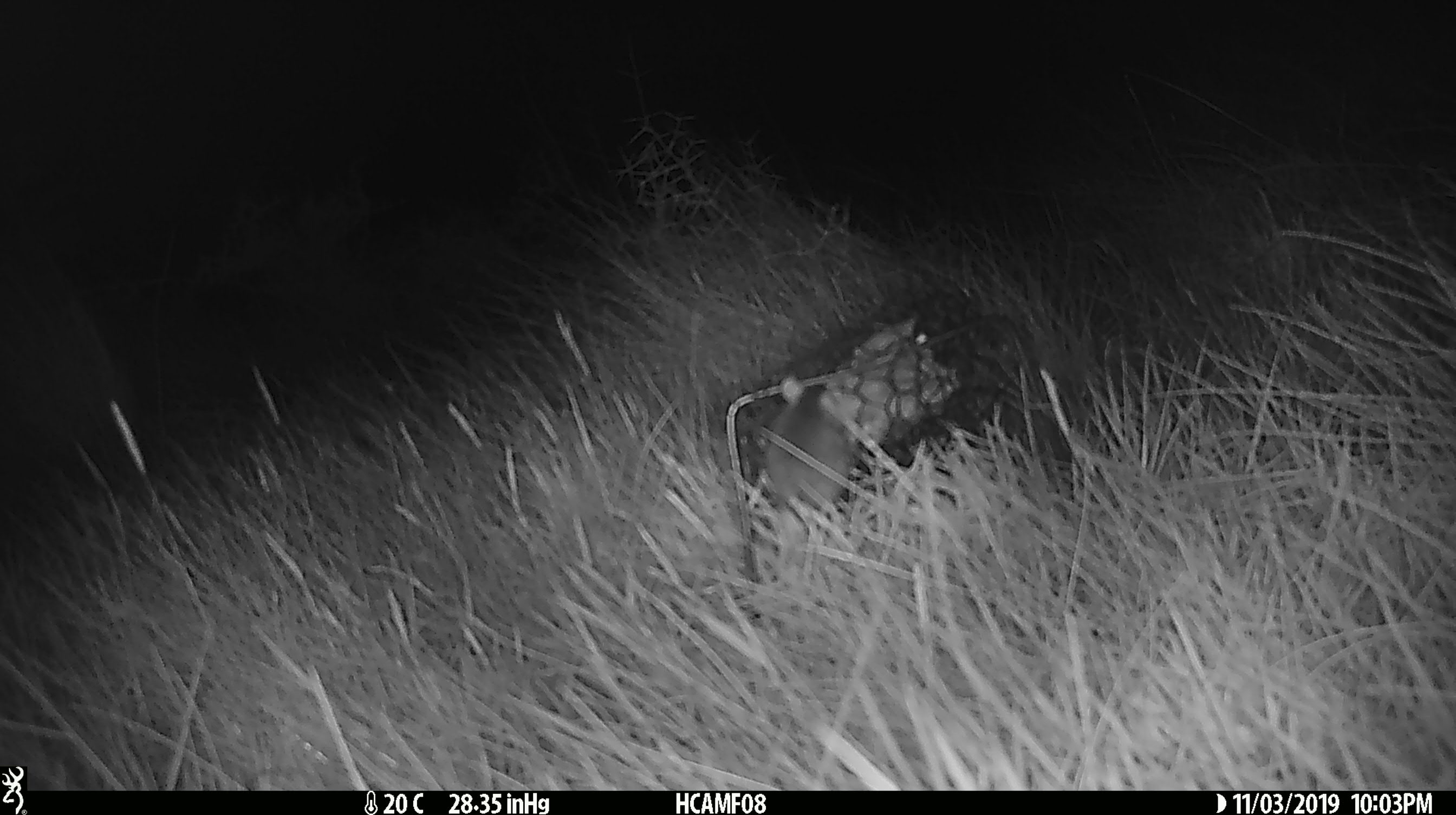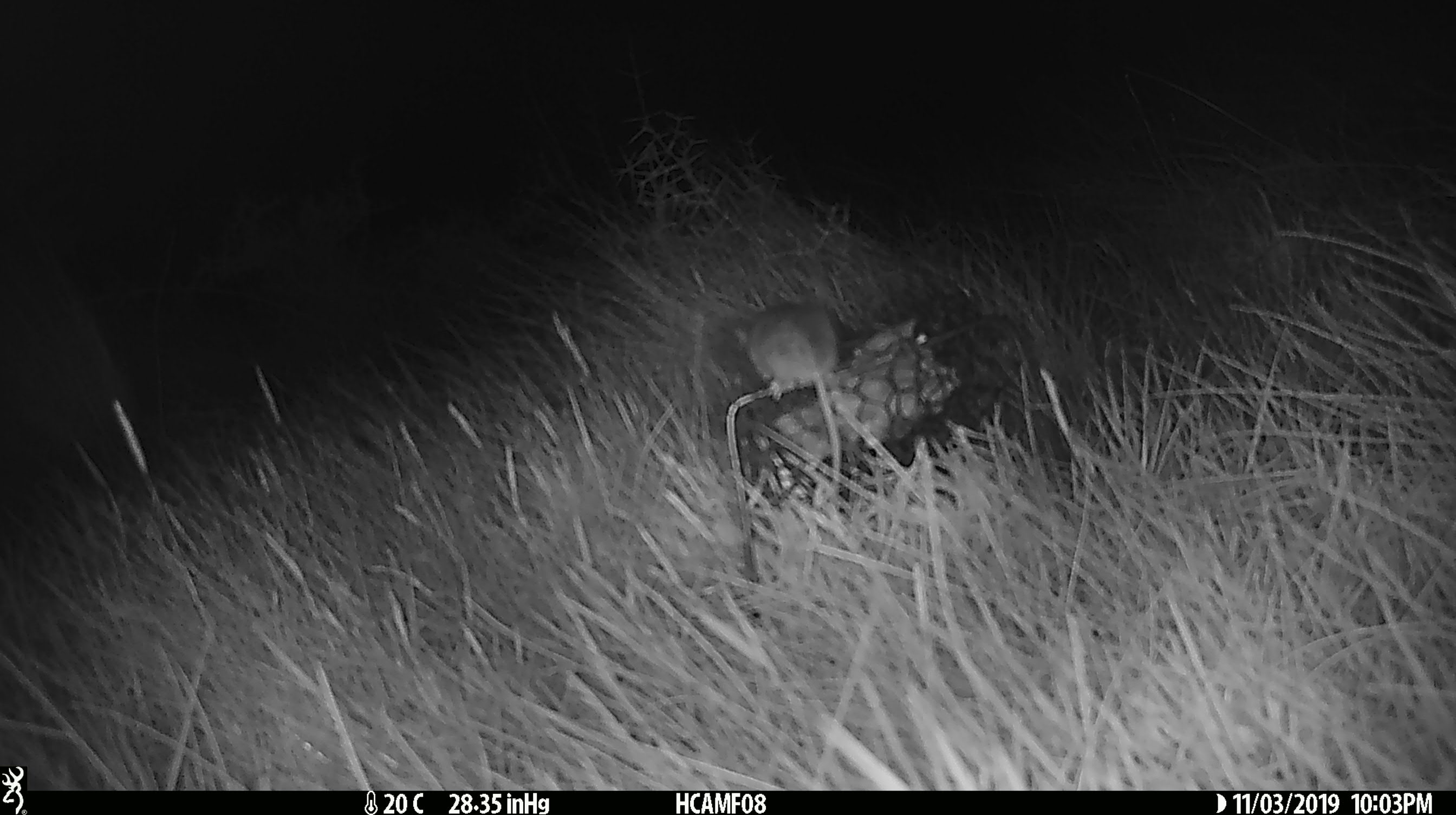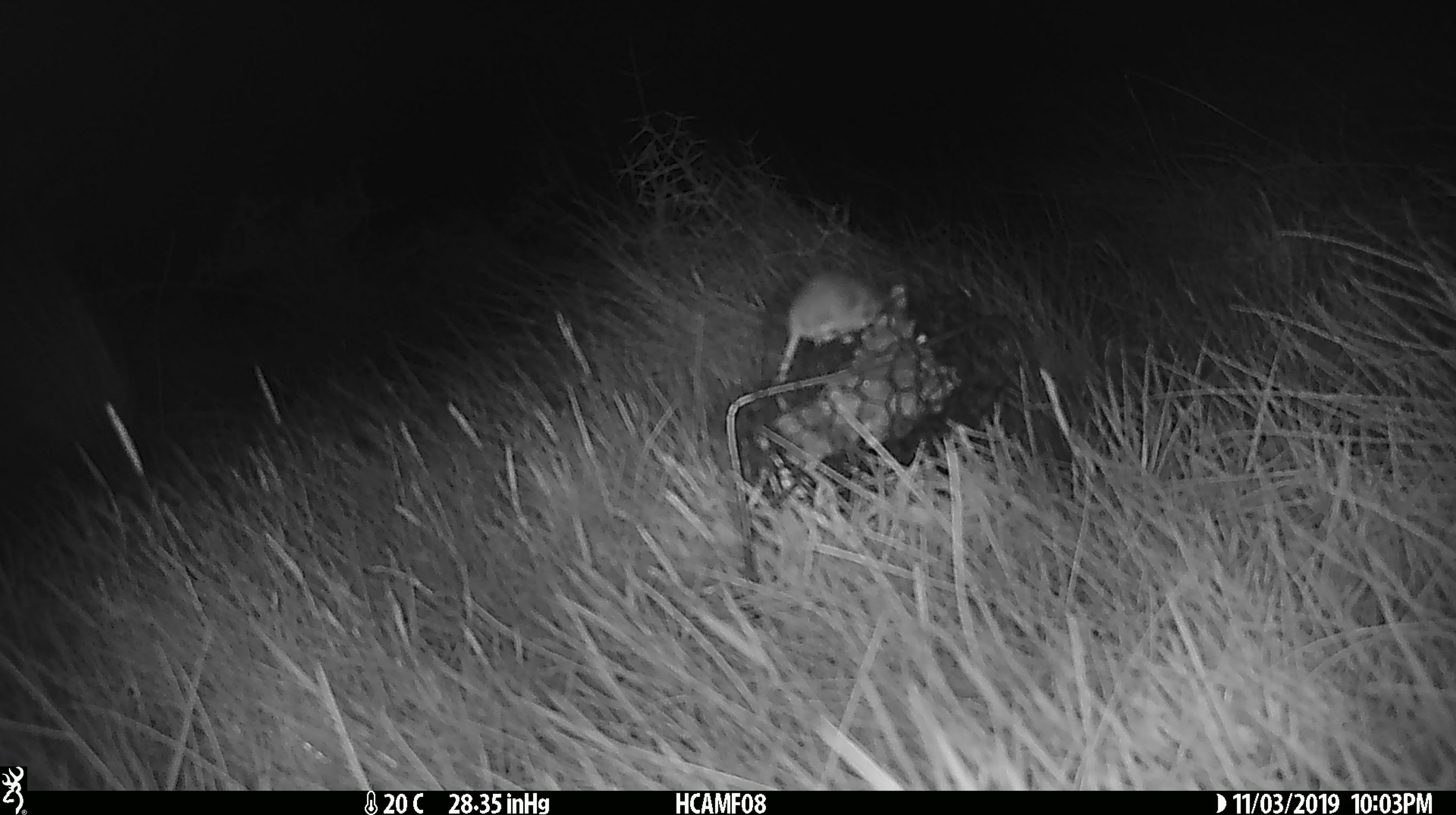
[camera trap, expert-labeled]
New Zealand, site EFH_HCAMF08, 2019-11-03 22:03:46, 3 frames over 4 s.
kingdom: Animalia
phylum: Chordata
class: Mammalia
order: Rodentia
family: Muridae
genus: Mus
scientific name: Mus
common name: mouse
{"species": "mouse (Mus)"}